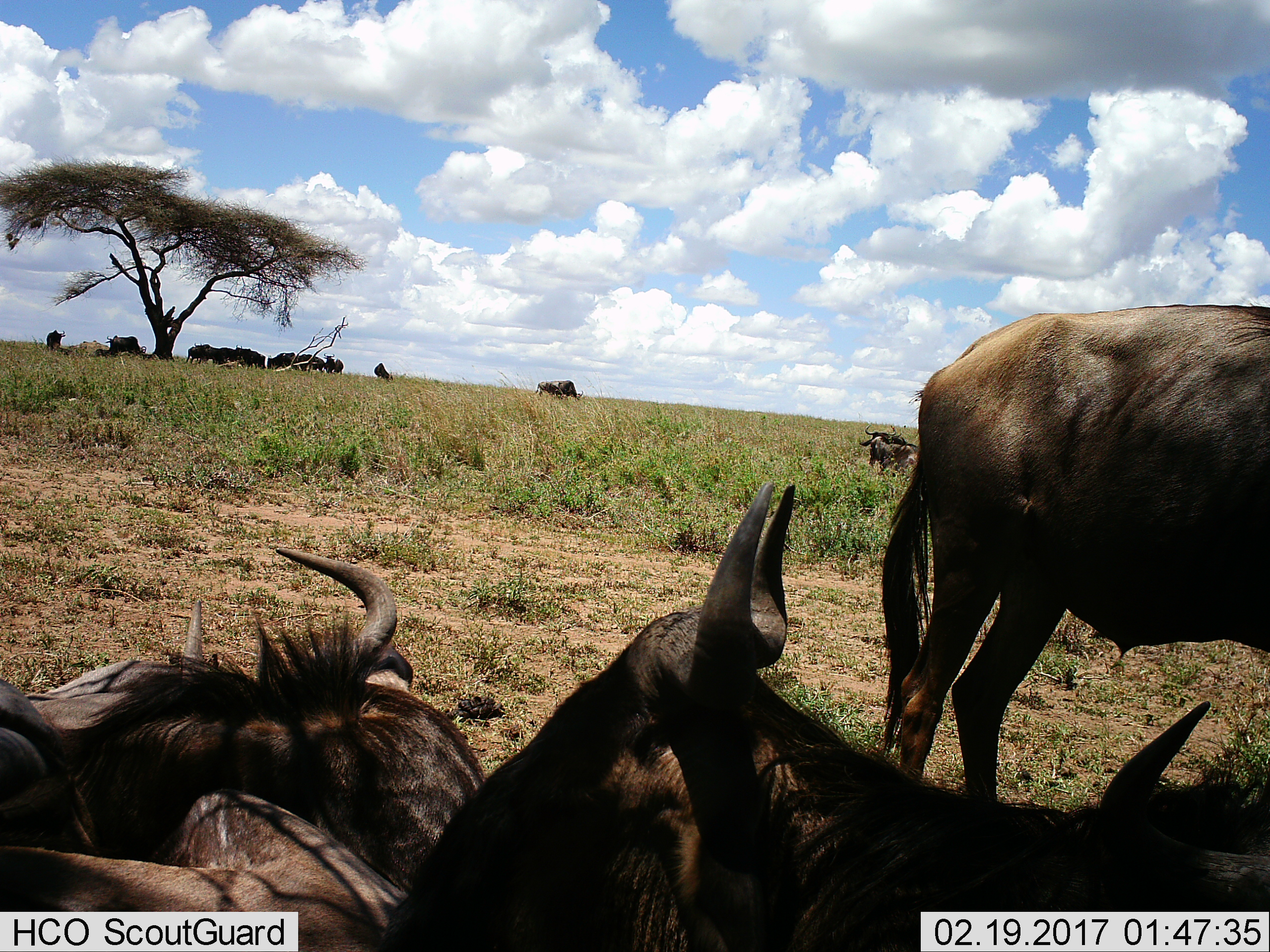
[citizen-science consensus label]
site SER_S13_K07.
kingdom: Animalia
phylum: Chordata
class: Mammalia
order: Artiodactyla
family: Bovidae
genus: Connochaetes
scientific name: Connochaetes taurinus taurinus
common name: blue wildebeest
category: wildebeestblue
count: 11-50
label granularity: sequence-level